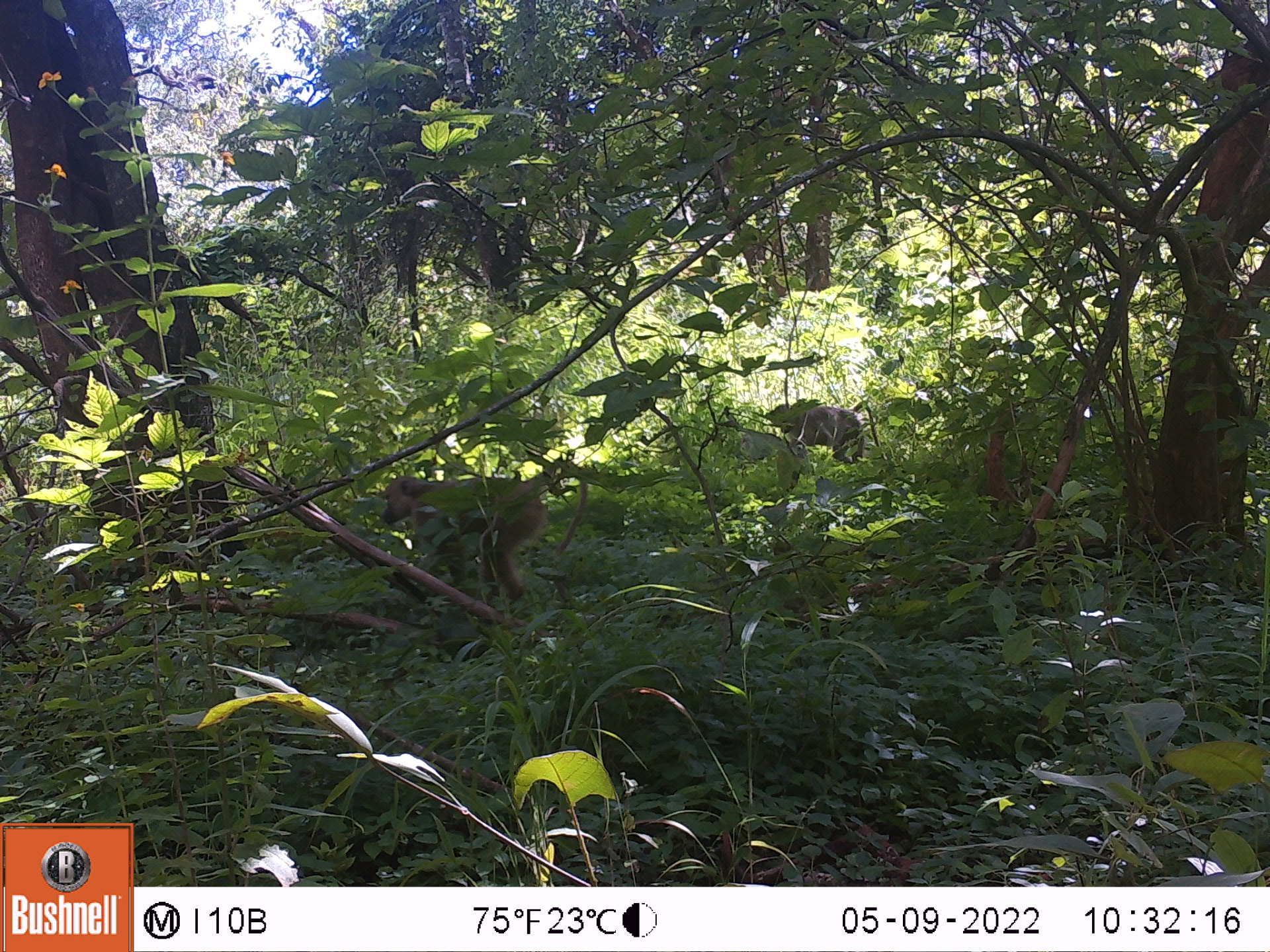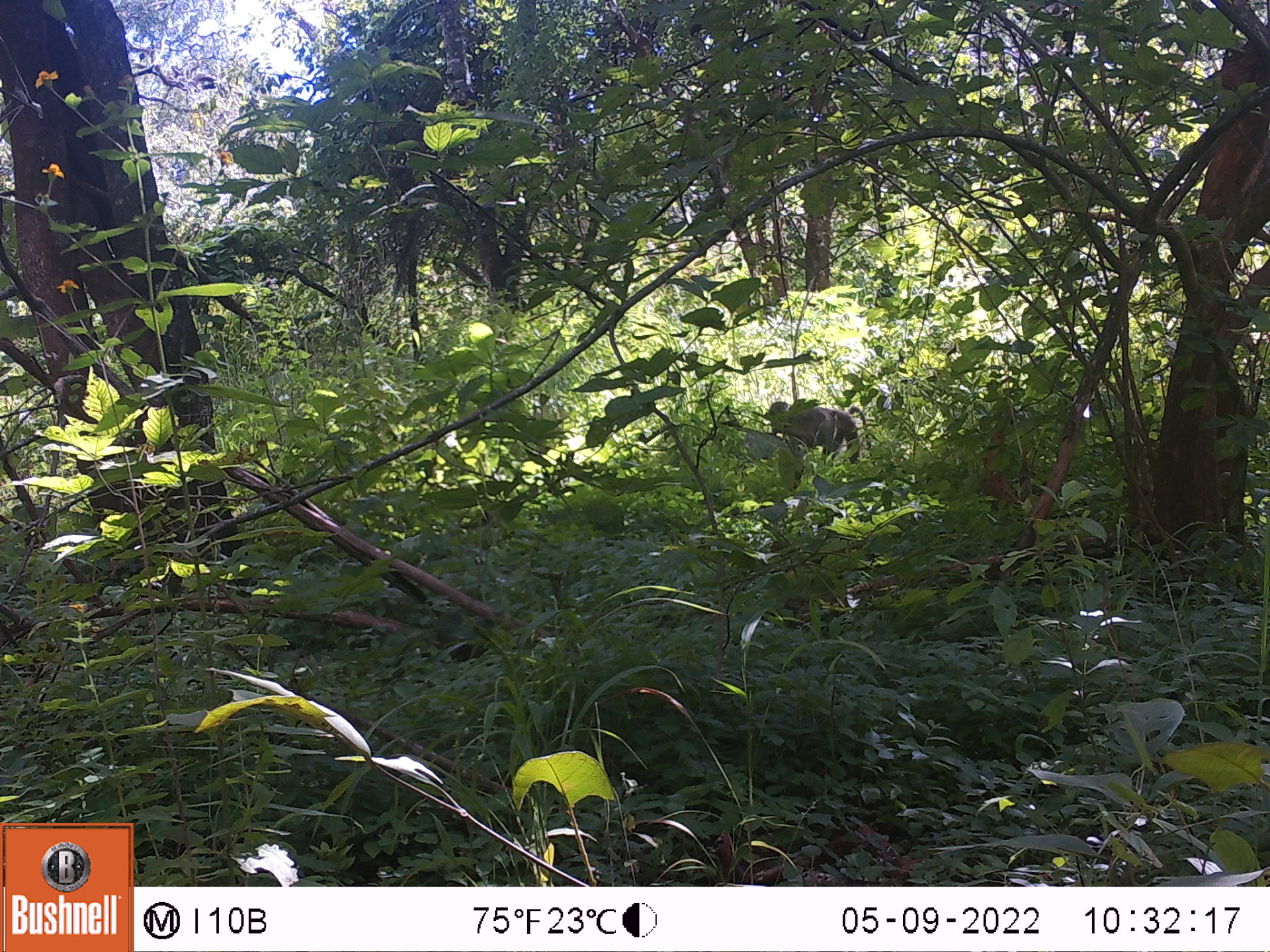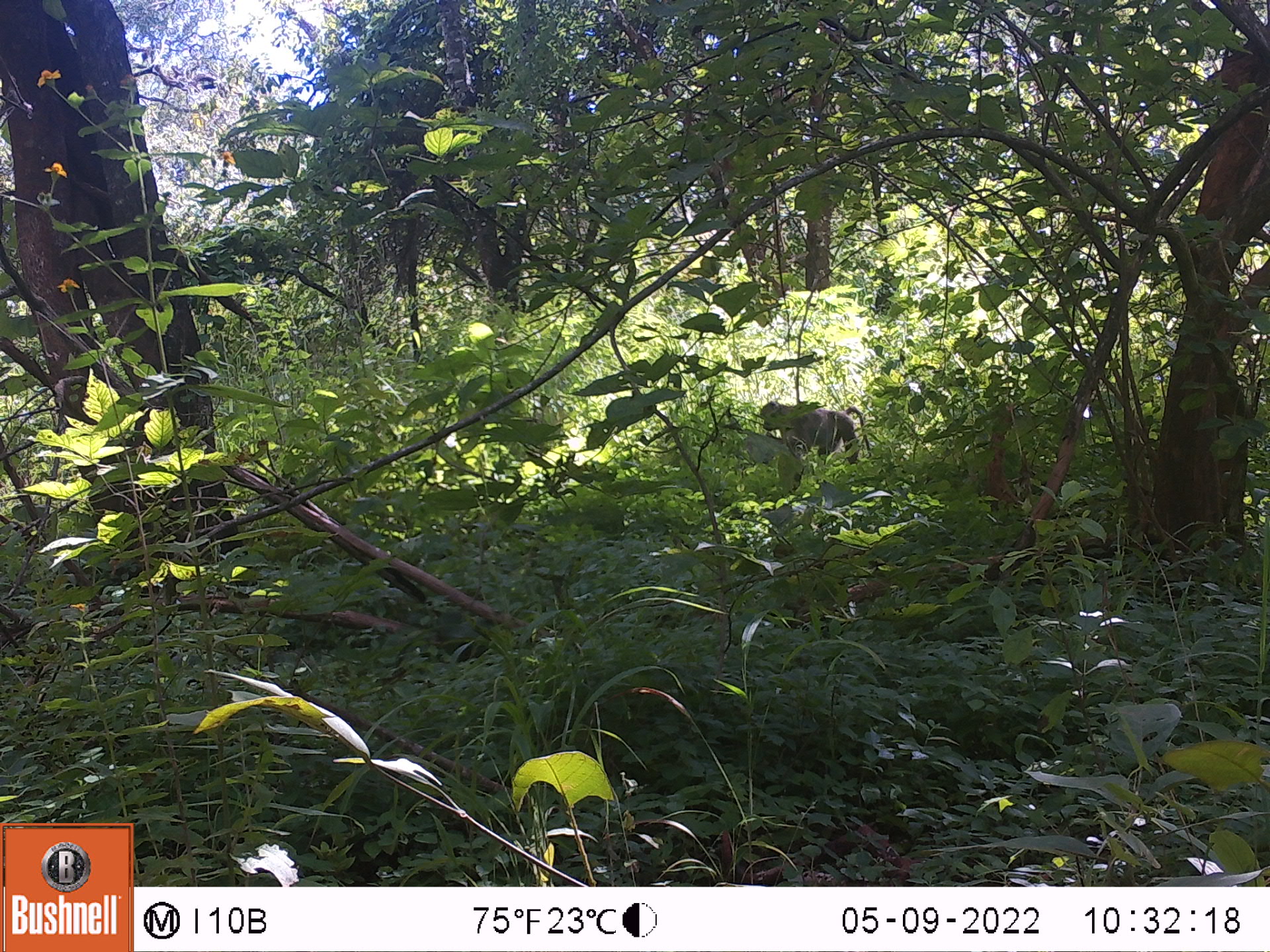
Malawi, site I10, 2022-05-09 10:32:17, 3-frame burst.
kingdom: Animalia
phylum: Chordata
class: Mammalia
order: Primates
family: Cercopithecidae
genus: Papio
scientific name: Papio cynocephalus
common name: yellow baboon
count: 2